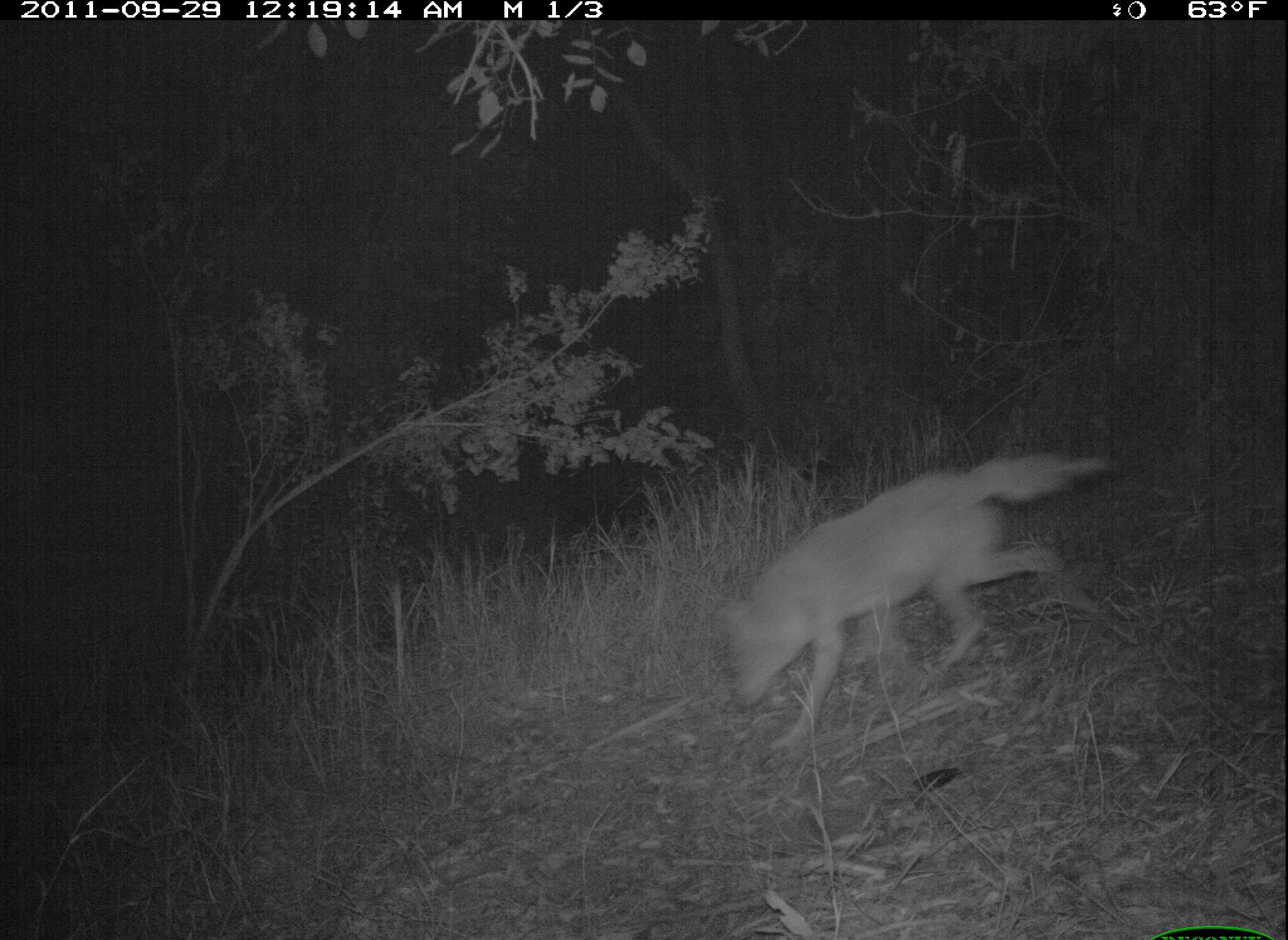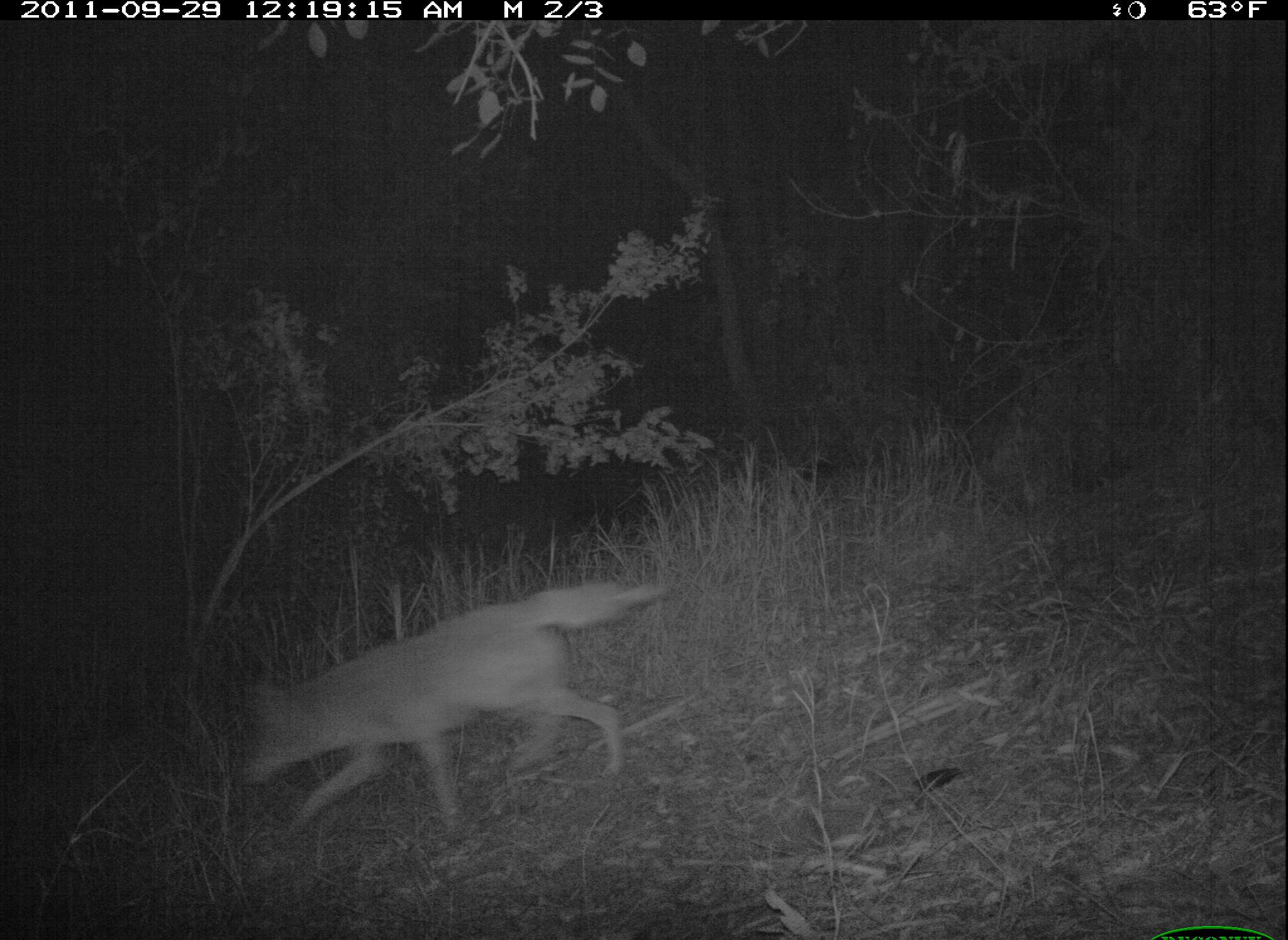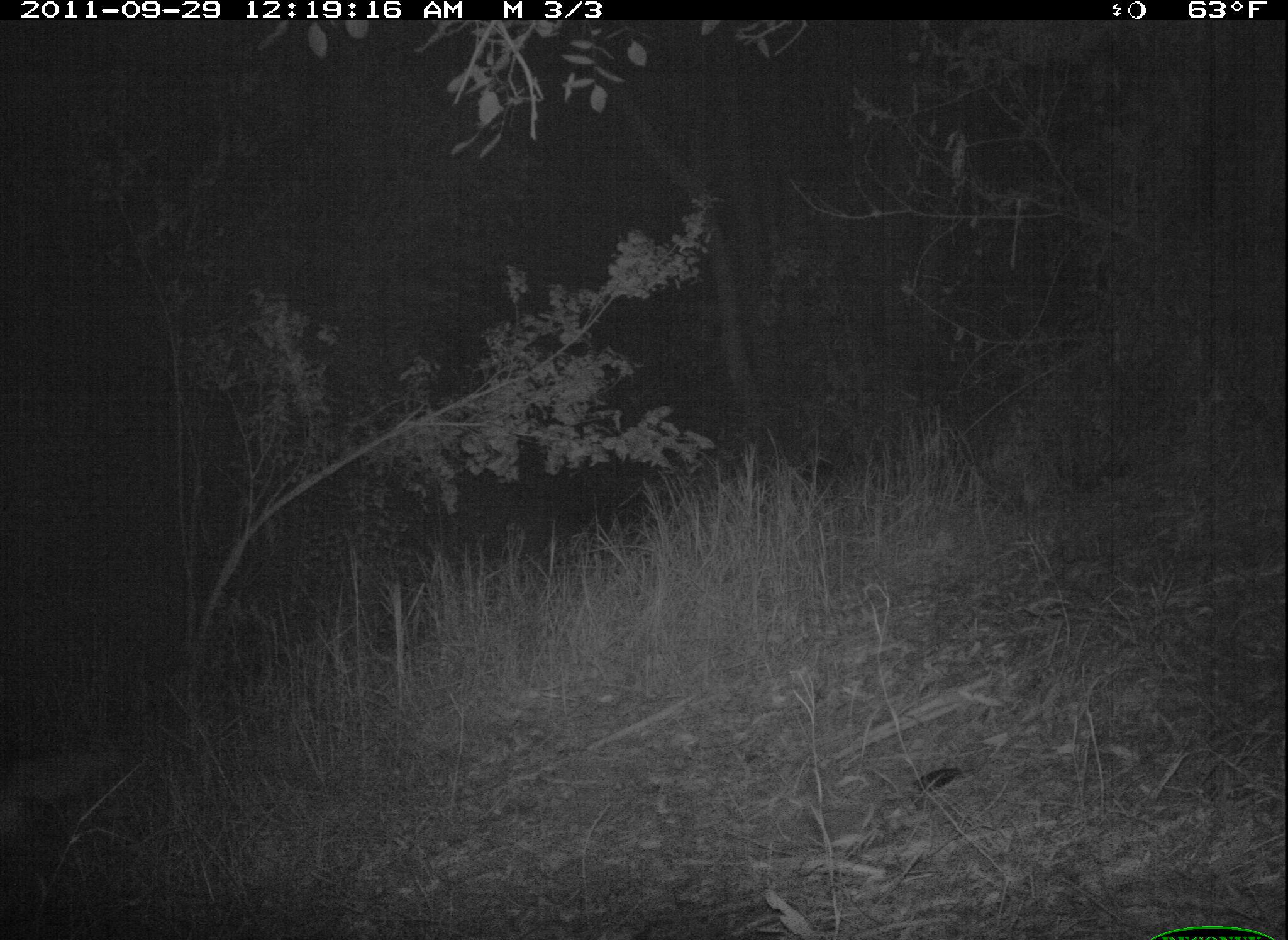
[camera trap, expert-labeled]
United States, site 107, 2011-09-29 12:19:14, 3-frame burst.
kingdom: Animalia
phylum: Chordata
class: Mammalia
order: Carnivora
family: Canidae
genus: Canis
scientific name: Canis latrans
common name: coyote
Coyote (Canis latrans).